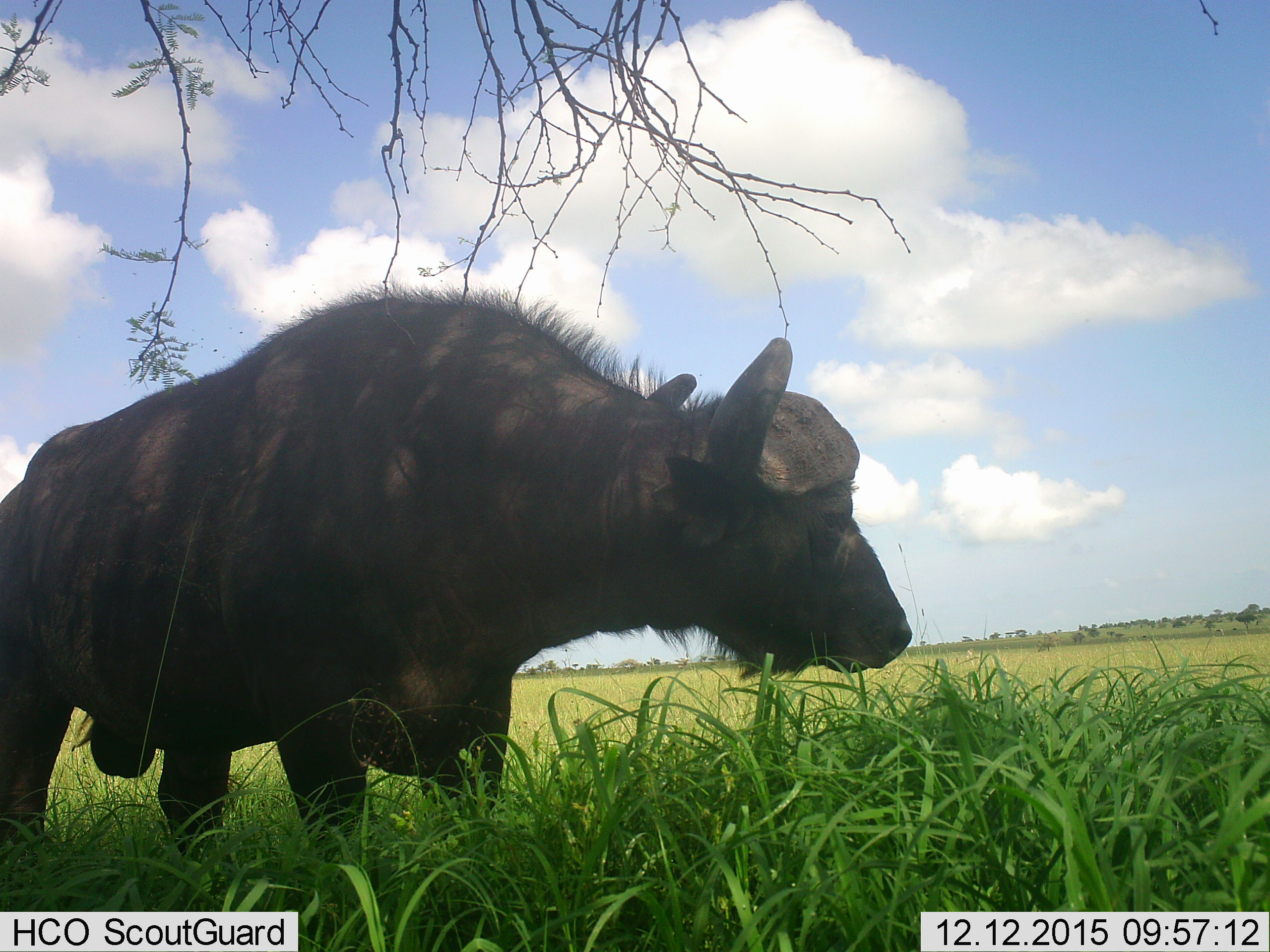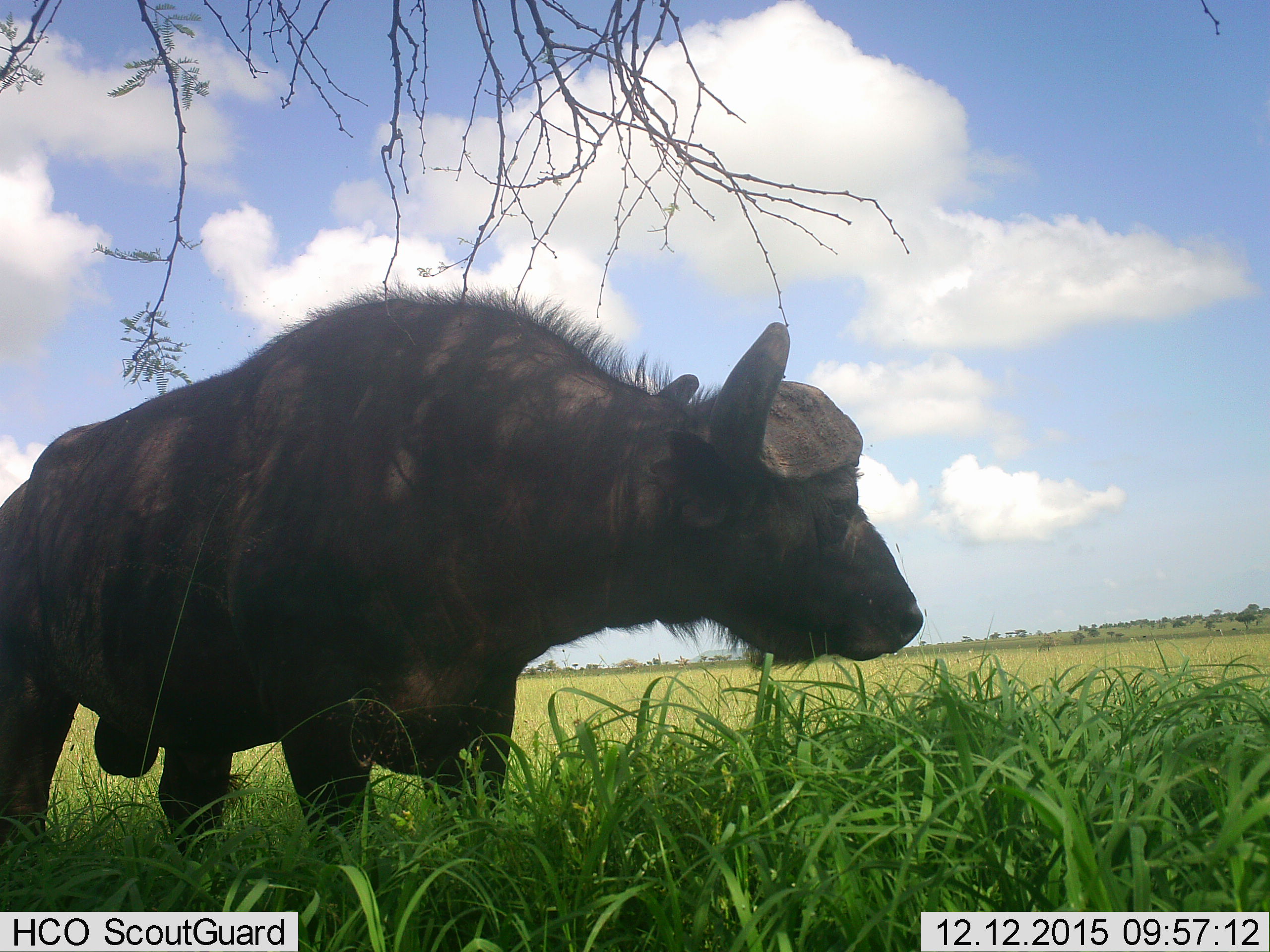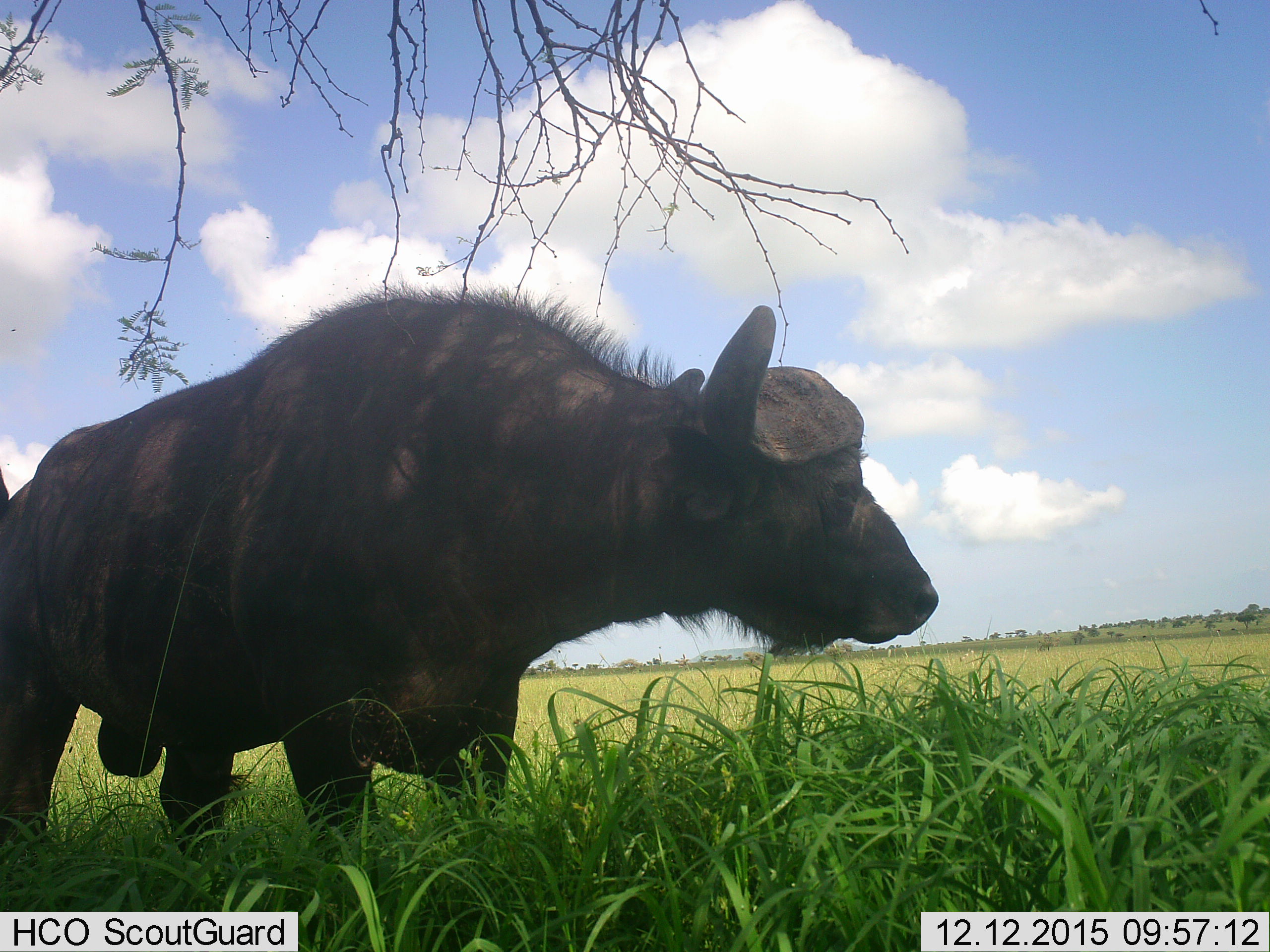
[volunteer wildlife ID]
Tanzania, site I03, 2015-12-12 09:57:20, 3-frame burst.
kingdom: Animalia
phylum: Chordata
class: Mammalia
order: Artiodactyla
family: Bovidae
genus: Syncerus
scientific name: Syncerus caffer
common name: cape buffalo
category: buffalo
Buffalo (cape buffalo) (Syncerus caffer), count 1. Behavior (volunteer vote fractions): standing 100%, resting 0%, moving 0%, interacting 0%. Young present (vote fraction): 0%. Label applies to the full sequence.